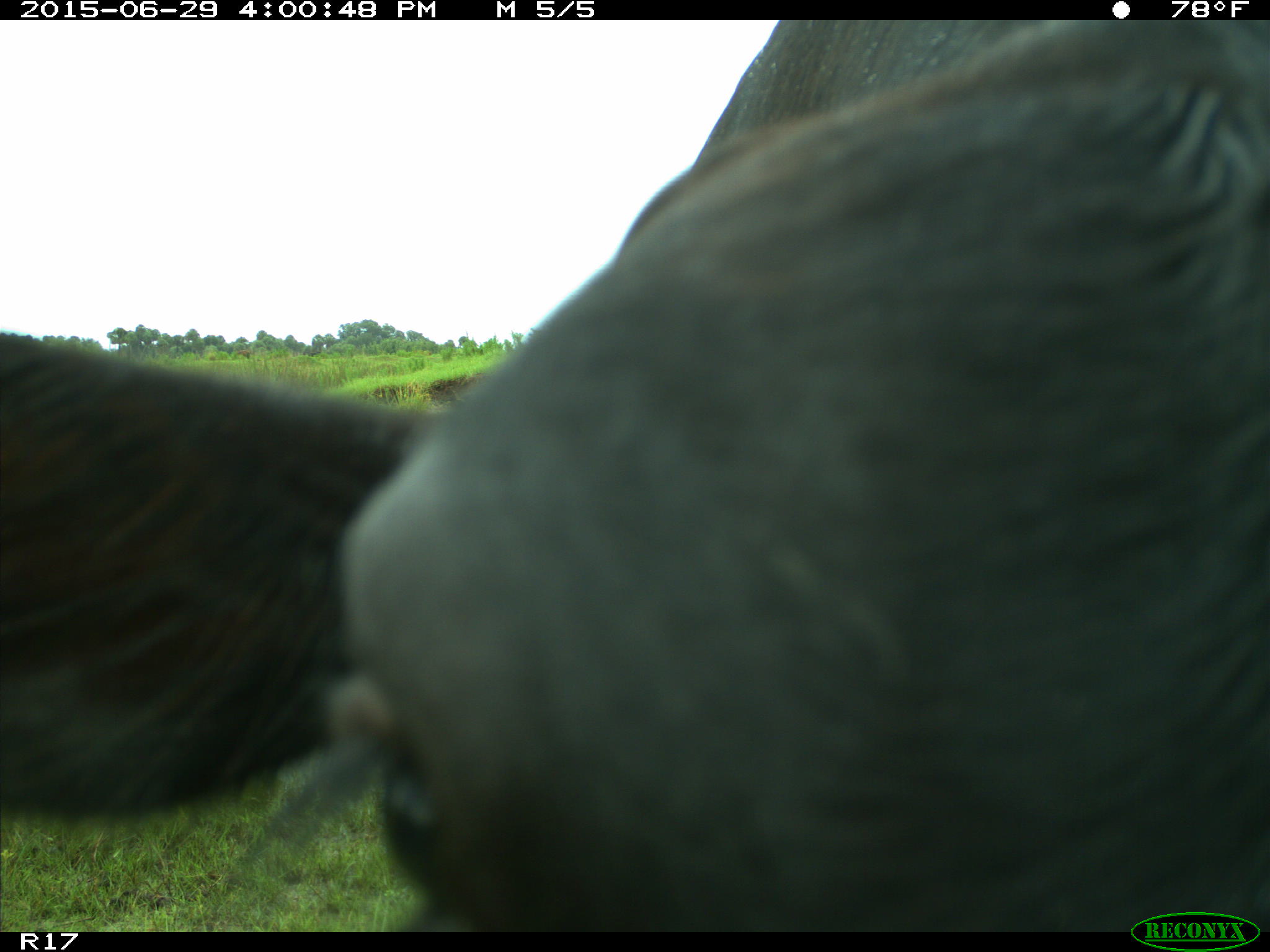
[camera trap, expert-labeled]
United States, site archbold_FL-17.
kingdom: Animalia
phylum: Chordata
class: Mammalia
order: Artiodactyla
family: Bovidae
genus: Bos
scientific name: Bos taurus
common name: domestic cow